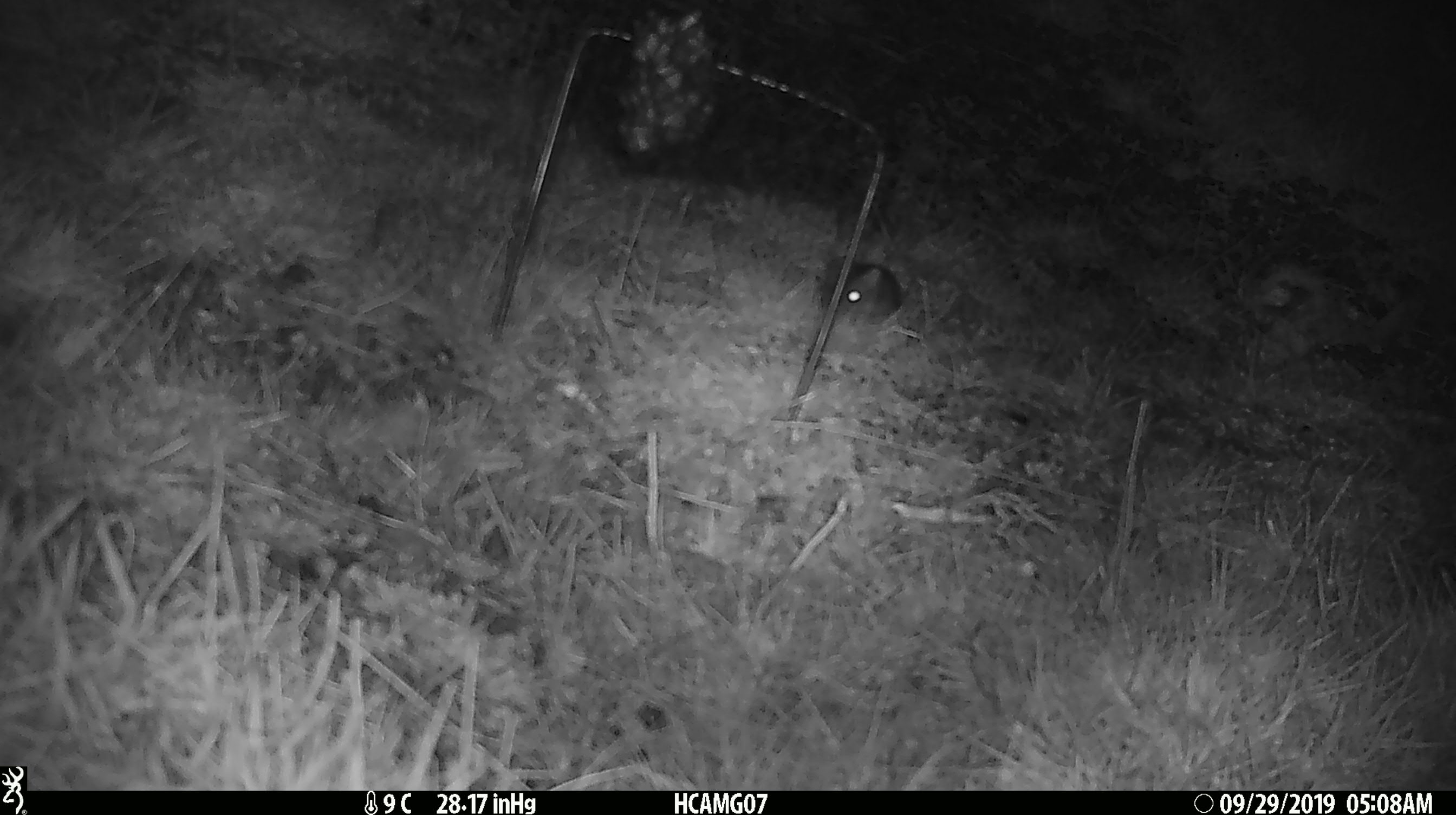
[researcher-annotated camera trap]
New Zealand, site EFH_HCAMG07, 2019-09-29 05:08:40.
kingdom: Animalia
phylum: Chordata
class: Mammalia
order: Rodentia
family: Muridae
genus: Mus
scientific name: Mus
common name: mouse